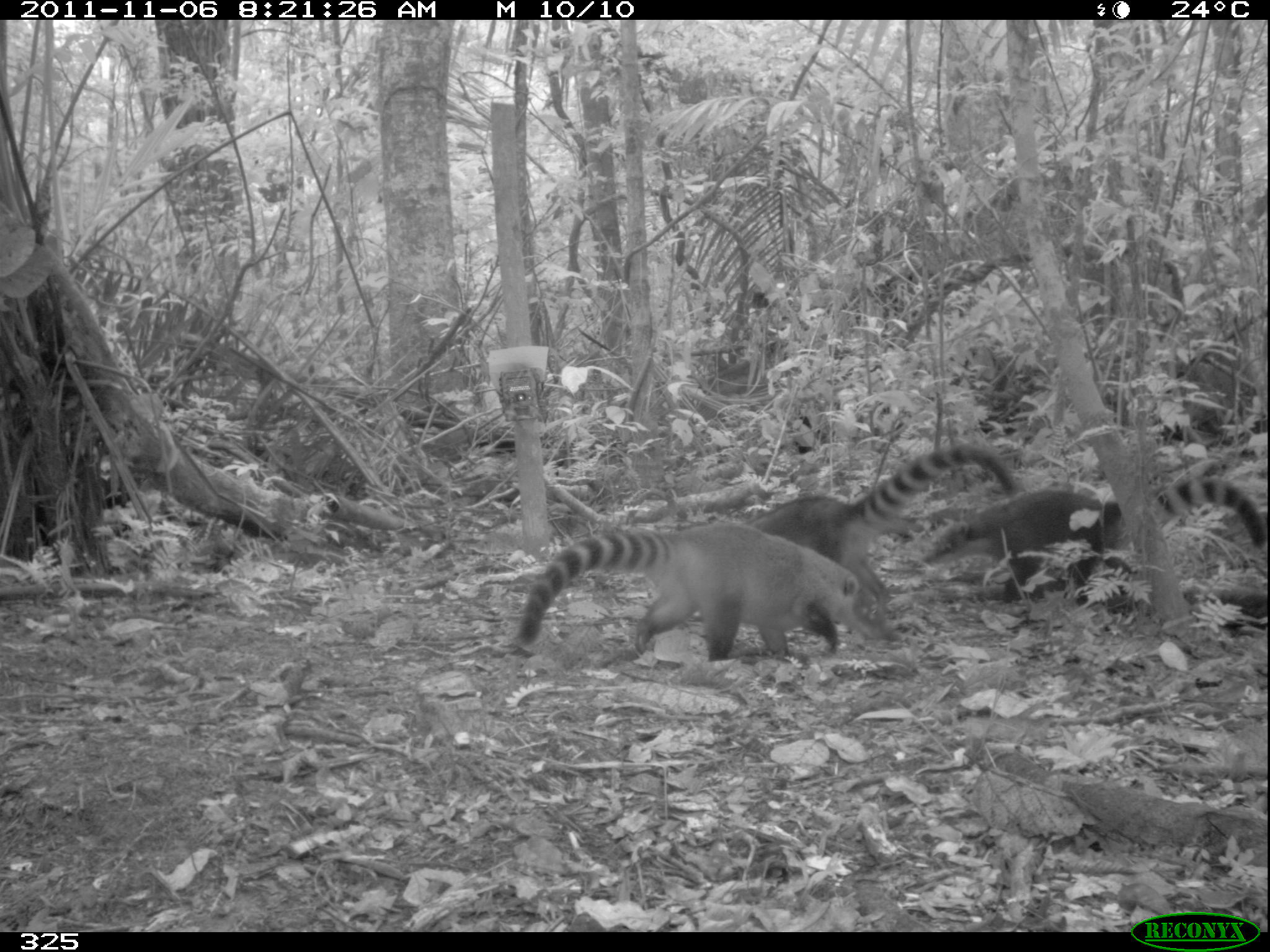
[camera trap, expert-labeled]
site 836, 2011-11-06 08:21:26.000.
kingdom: Animalia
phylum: Chordata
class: Mammalia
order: Carnivora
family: Procyonidae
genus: Nasua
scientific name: Nasua nasua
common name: south american coati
Nasua nasua (south american coati).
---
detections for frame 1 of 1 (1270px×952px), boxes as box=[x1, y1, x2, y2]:
nasua nasua: box=[517, 519, 884, 658]; box=[747, 446, 1025, 609]; box=[921, 485, 1119, 604]